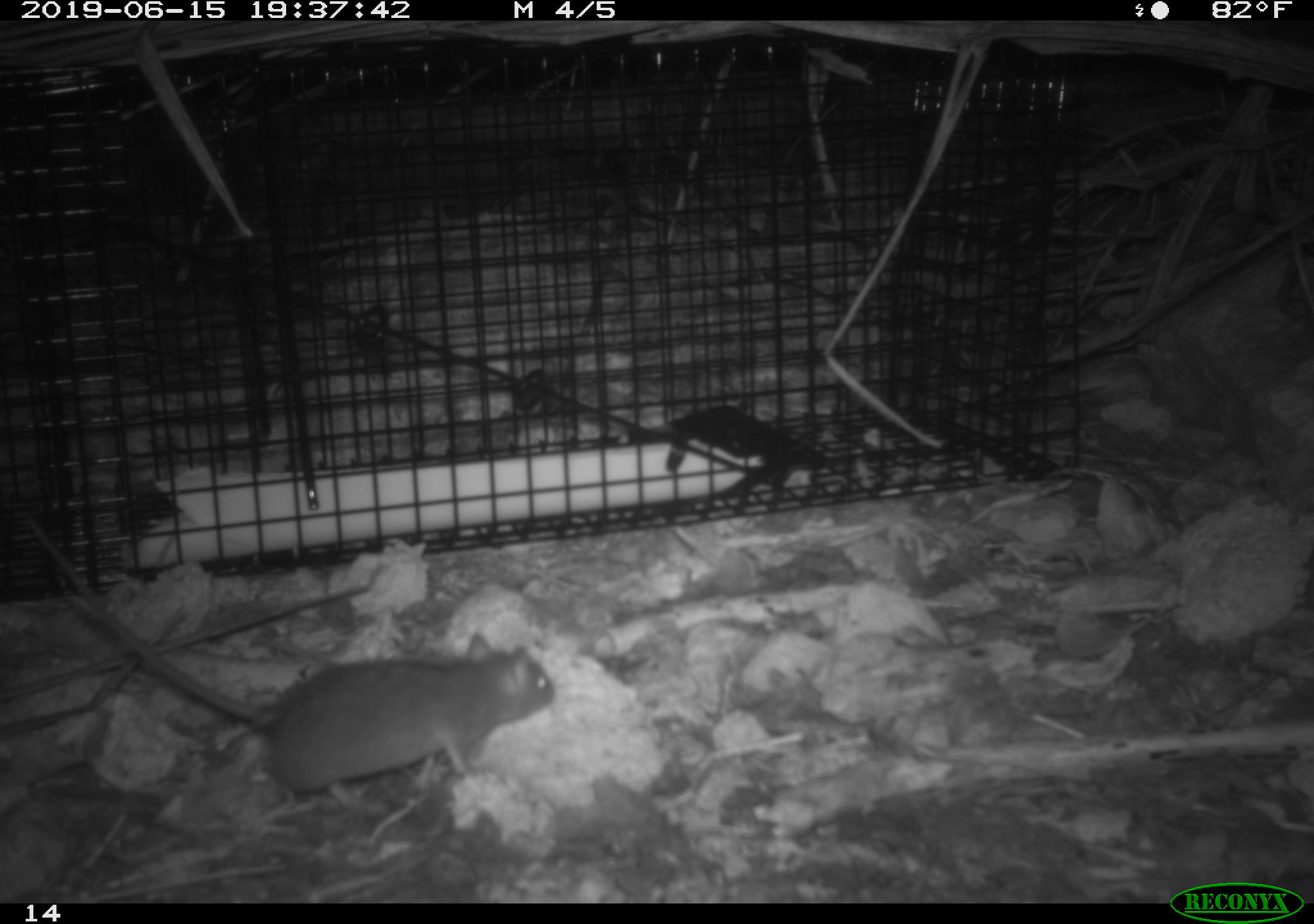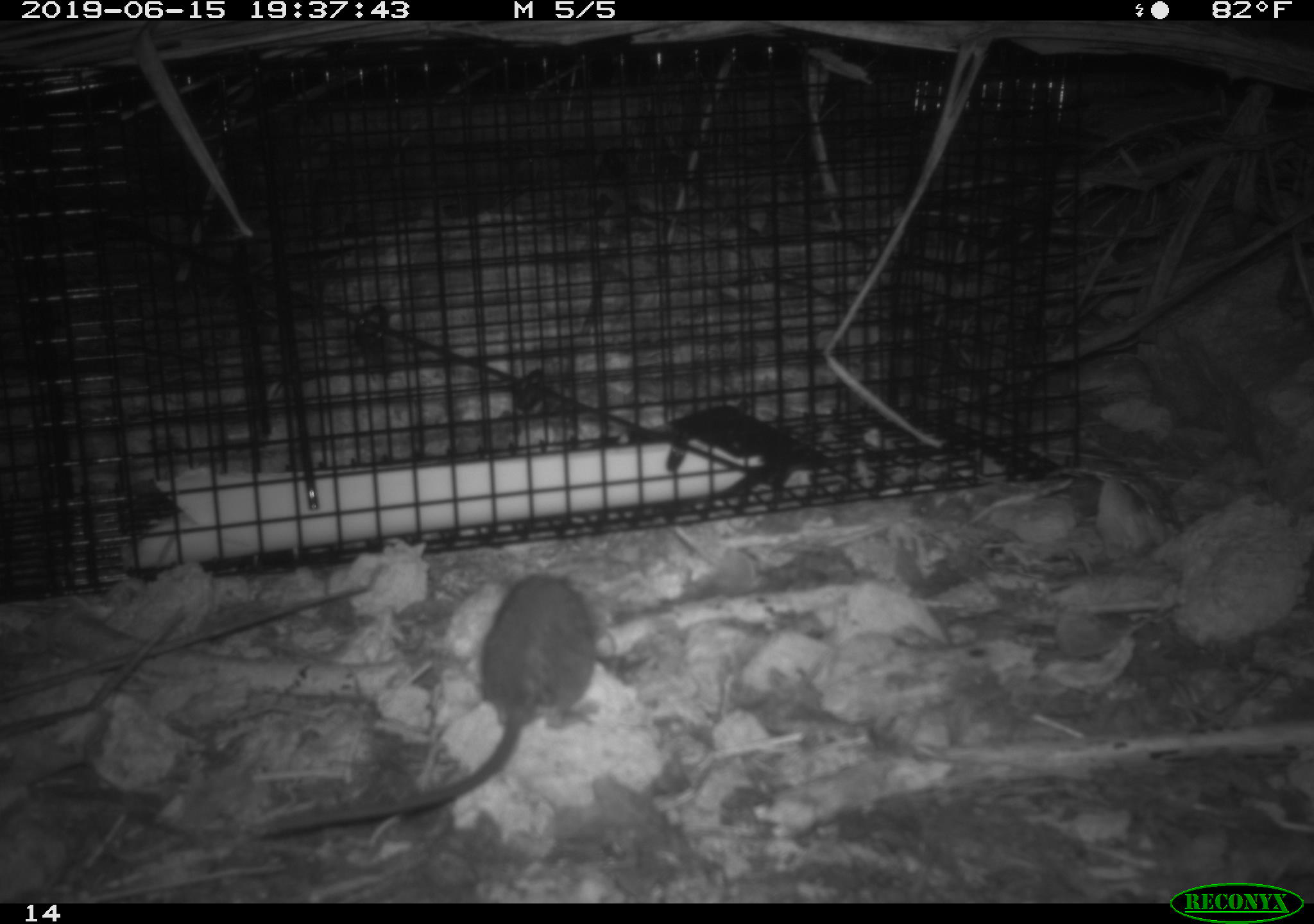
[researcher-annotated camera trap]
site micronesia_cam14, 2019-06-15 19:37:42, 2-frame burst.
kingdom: Animalia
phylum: Chordata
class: Mammalia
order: Rodentia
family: Muridae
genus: Rattus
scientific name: Rattus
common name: rat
Rat (Rattus).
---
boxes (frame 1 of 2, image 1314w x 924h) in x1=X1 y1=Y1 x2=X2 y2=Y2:
rat: x1=46 y1=590 x2=558 y2=807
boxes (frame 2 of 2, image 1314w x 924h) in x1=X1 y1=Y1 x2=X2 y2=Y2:
rat: x1=251 y1=571 x2=606 y2=844